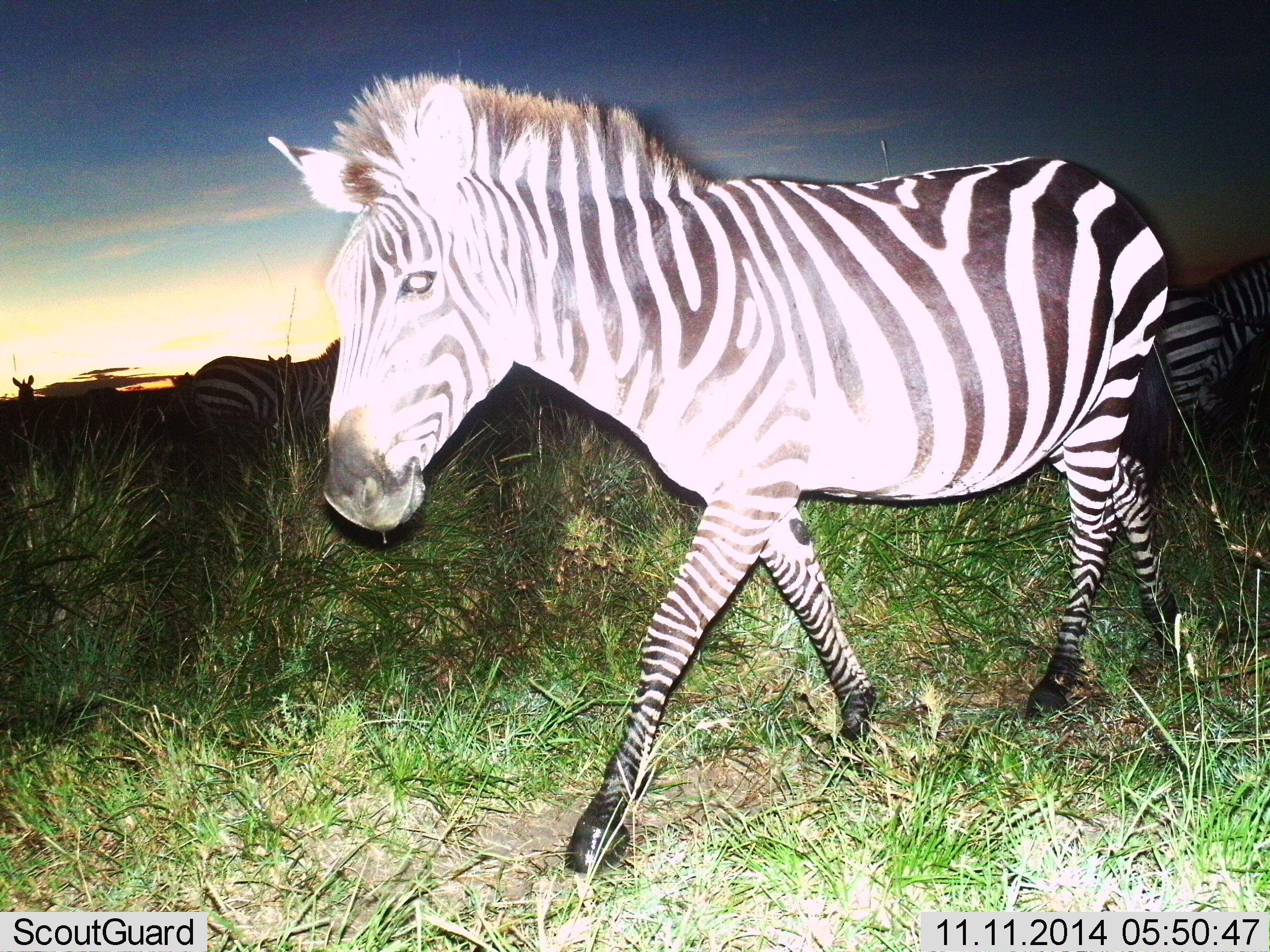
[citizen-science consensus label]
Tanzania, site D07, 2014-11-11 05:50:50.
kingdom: Animalia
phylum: Chordata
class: Mammalia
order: Perissodactyla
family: Equidae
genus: Equus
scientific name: Equus quagga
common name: plains zebra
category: zebra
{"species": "zebra (plains zebra) (Equus quagga)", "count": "4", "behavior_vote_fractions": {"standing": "50%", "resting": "10%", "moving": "100%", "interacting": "0%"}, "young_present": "0%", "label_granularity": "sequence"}